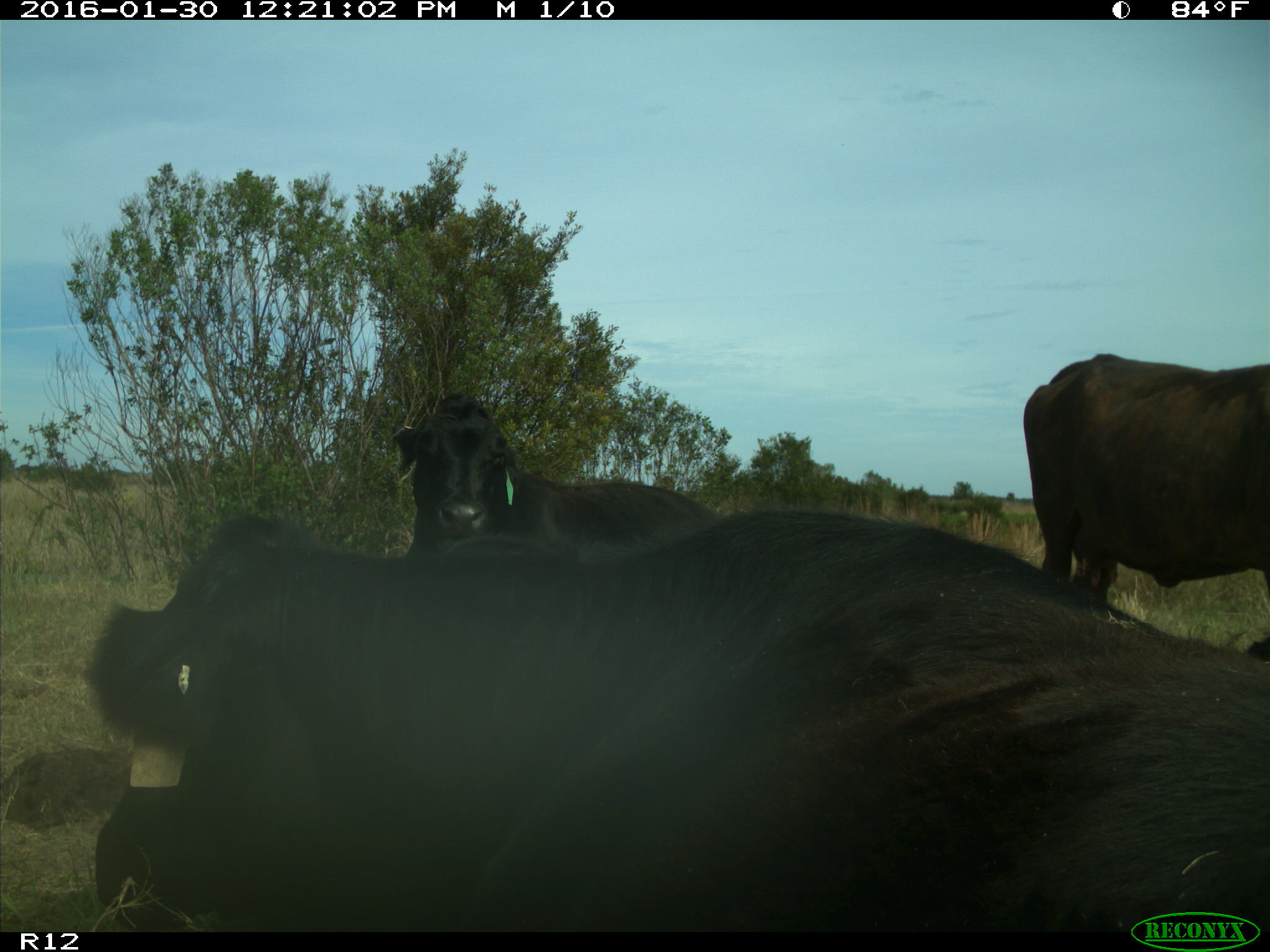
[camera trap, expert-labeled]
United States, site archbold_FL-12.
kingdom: Animalia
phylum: Chordata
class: Mammalia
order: Artiodactyla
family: Bovidae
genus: Bos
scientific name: Bos taurus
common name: domestic cow